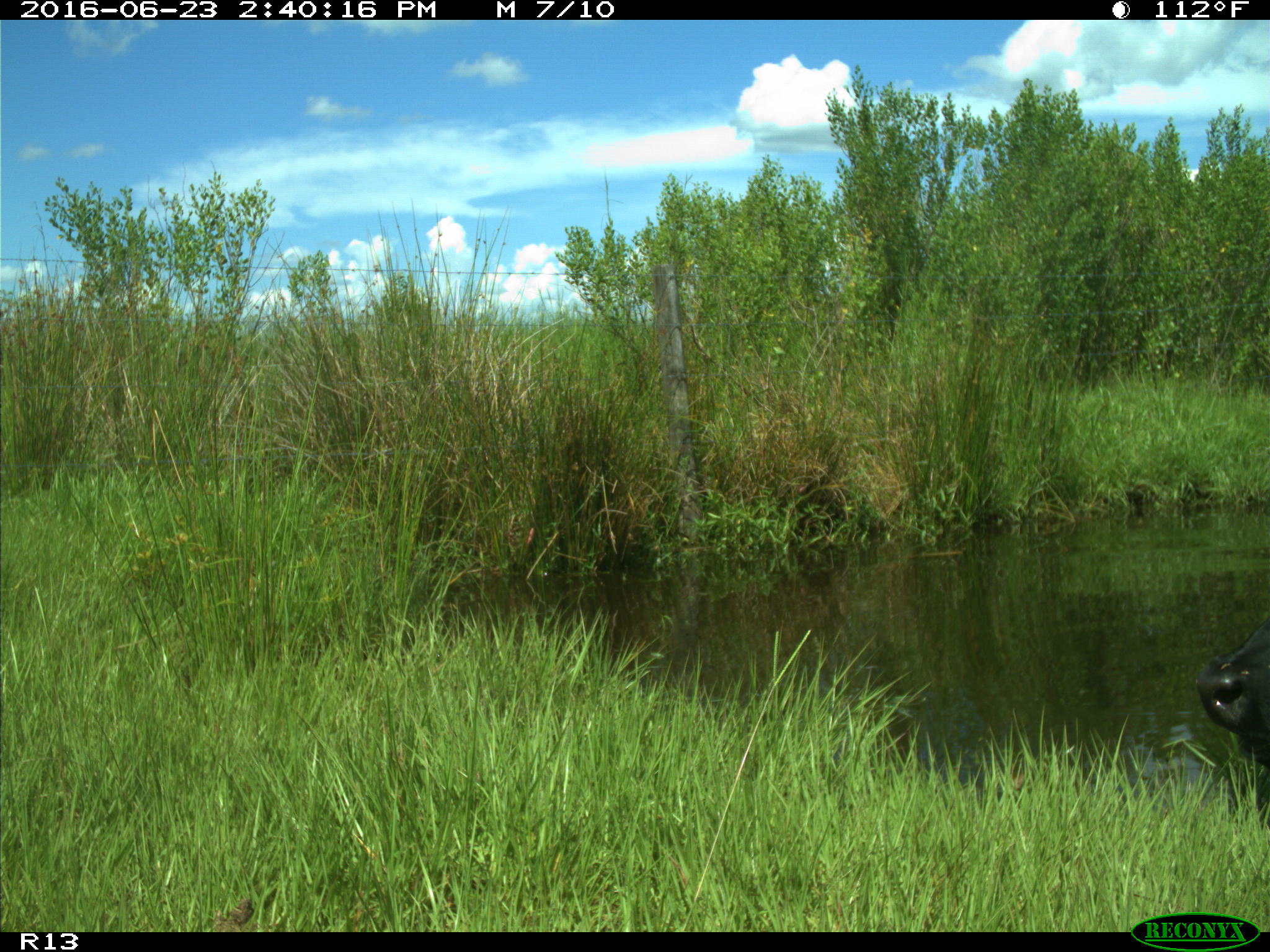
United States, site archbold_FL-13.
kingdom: Animalia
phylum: Chordata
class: Mammalia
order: Artiodactyla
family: Bovidae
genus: Bos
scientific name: Bos taurus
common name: domestic cow